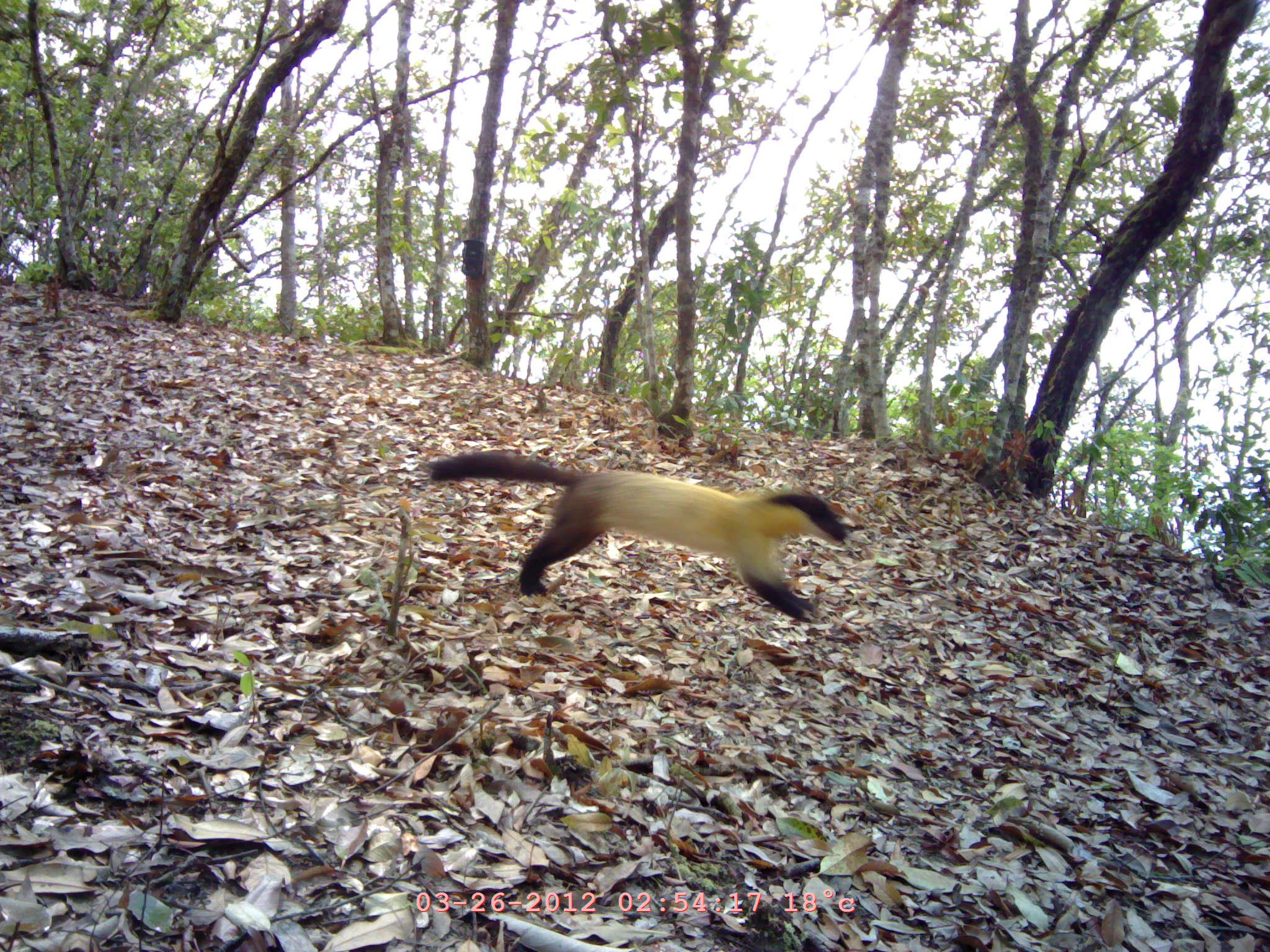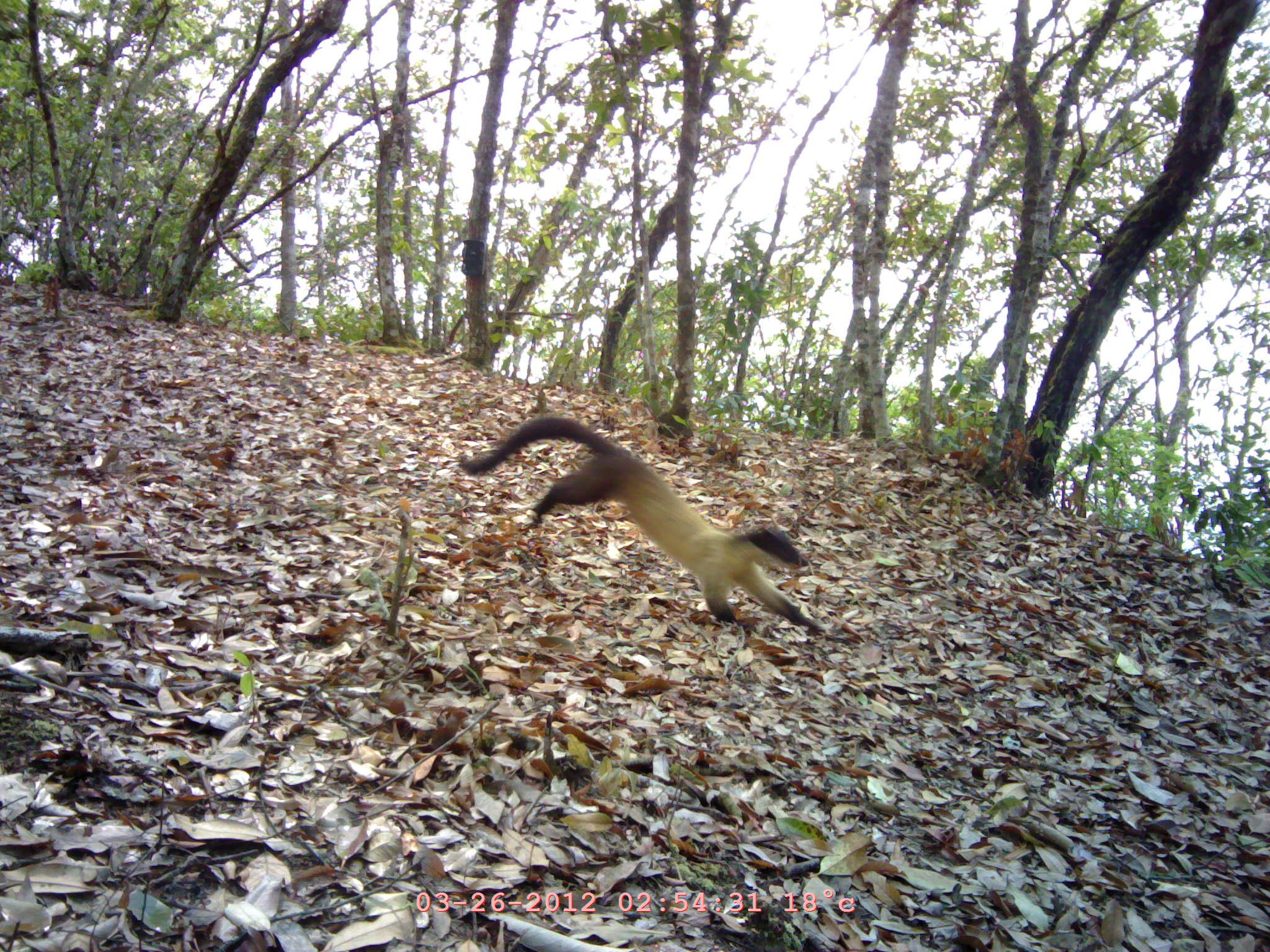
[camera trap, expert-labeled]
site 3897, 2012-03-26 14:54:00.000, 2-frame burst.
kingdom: Animalia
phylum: Chordata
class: Mammalia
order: Carnivora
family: Mustelidae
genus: Martes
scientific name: Martes flavigula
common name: yellow-throated marten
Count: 1.